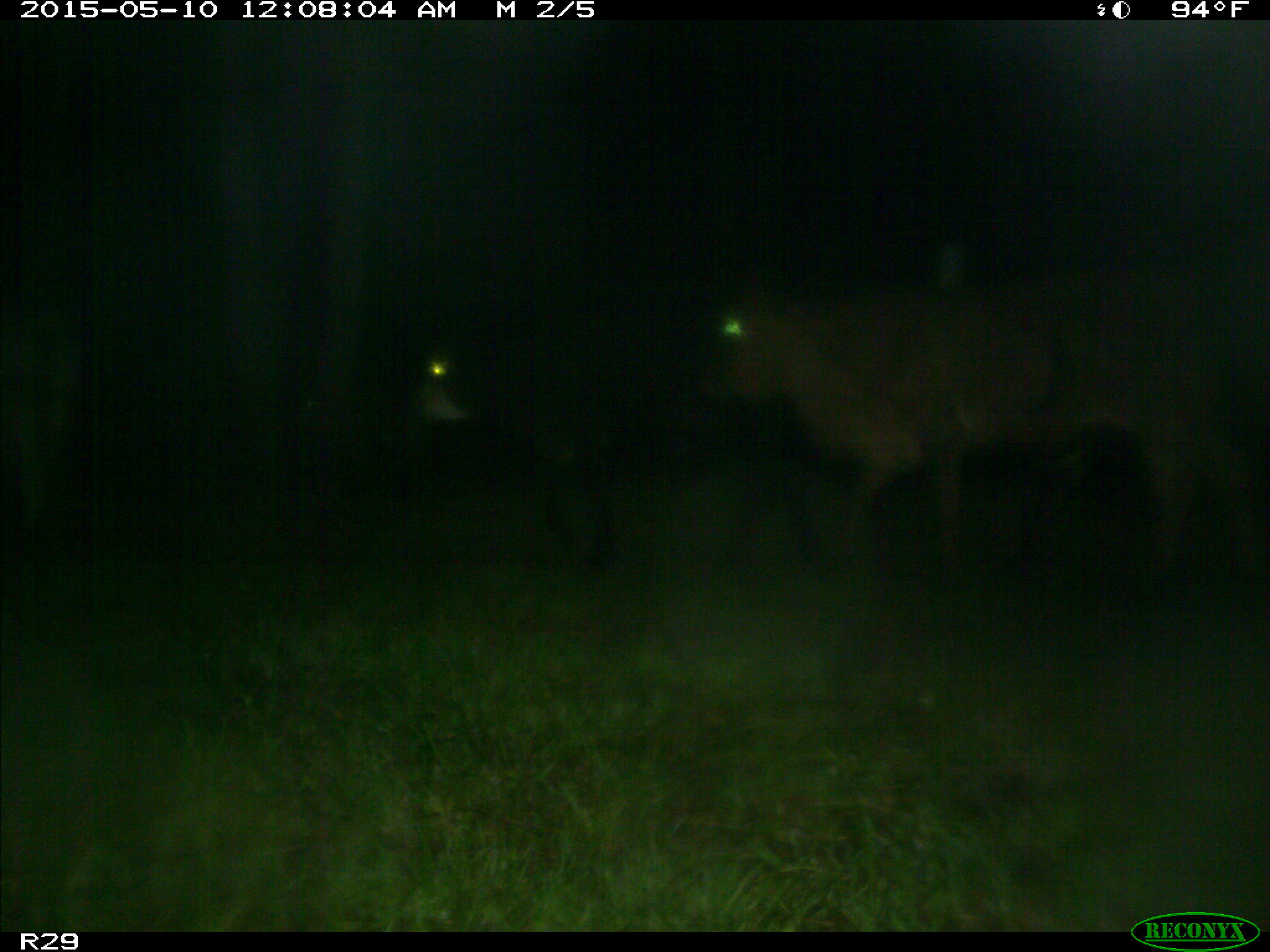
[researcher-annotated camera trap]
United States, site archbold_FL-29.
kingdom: Animalia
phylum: Chordata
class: Mammalia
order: Artiodactyla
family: Bovidae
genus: Bos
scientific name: Bos taurus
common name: domestic cow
Bos taurus (domestic cow).